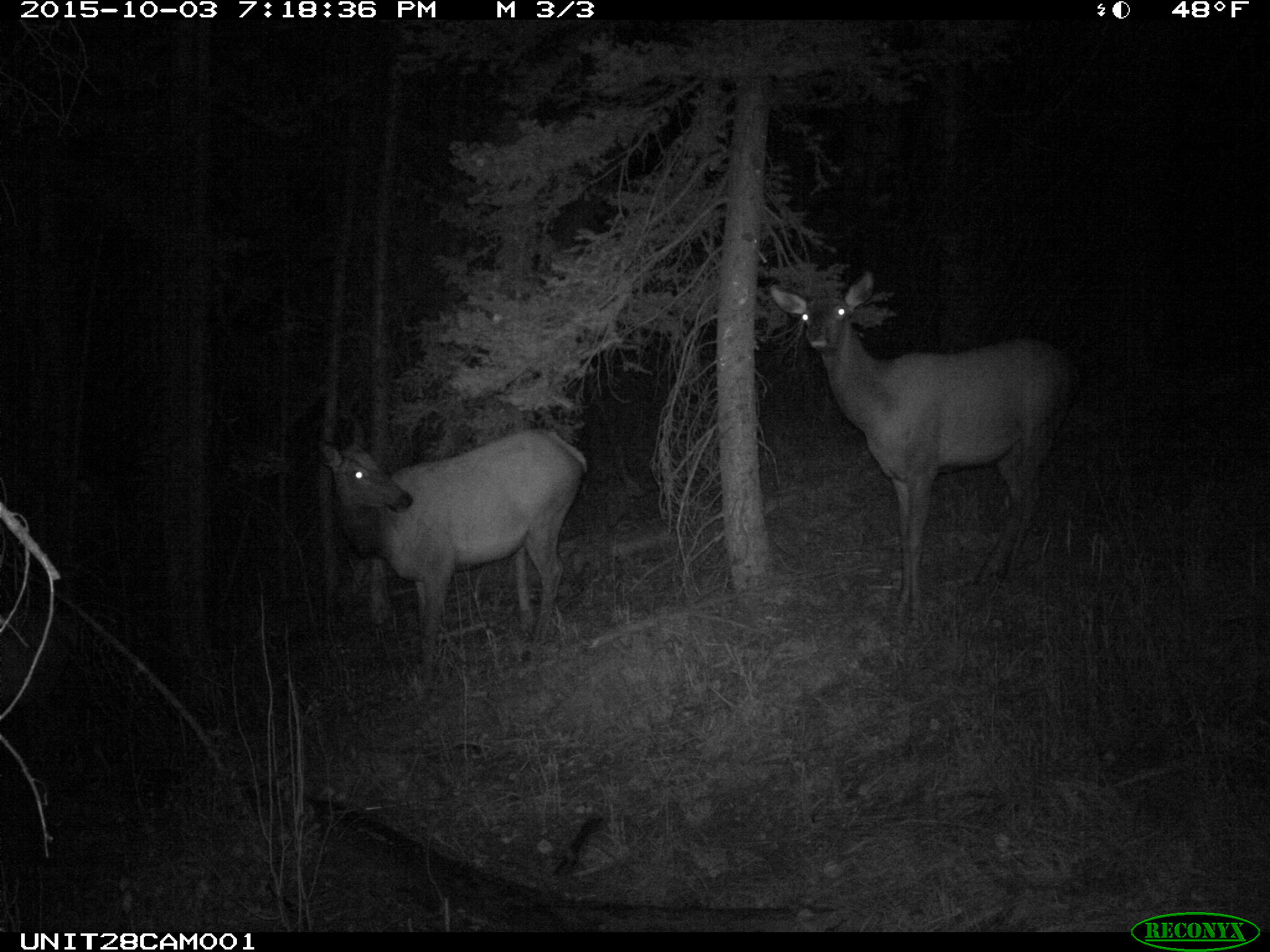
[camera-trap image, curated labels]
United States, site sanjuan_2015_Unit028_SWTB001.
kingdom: Animalia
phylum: Chordata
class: Mammalia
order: Artiodactyla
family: Cervidae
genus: Cervus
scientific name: Cervus elaphus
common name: red deer